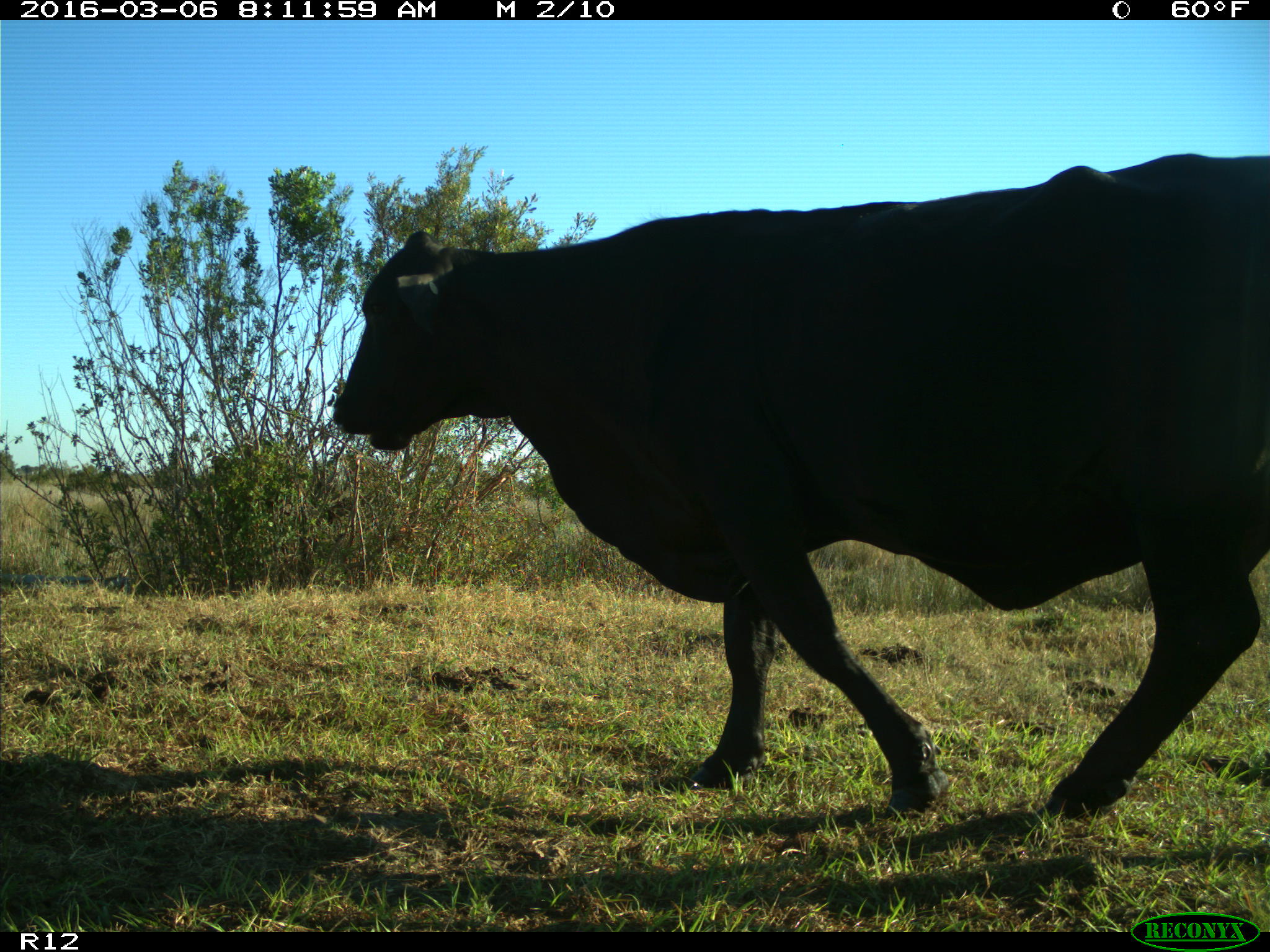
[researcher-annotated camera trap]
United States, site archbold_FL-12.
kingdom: Animalia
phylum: Chordata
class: Mammalia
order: Artiodactyla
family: Bovidae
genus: Bos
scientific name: Bos taurus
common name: domestic cow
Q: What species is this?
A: Bos taurus (domestic cow).